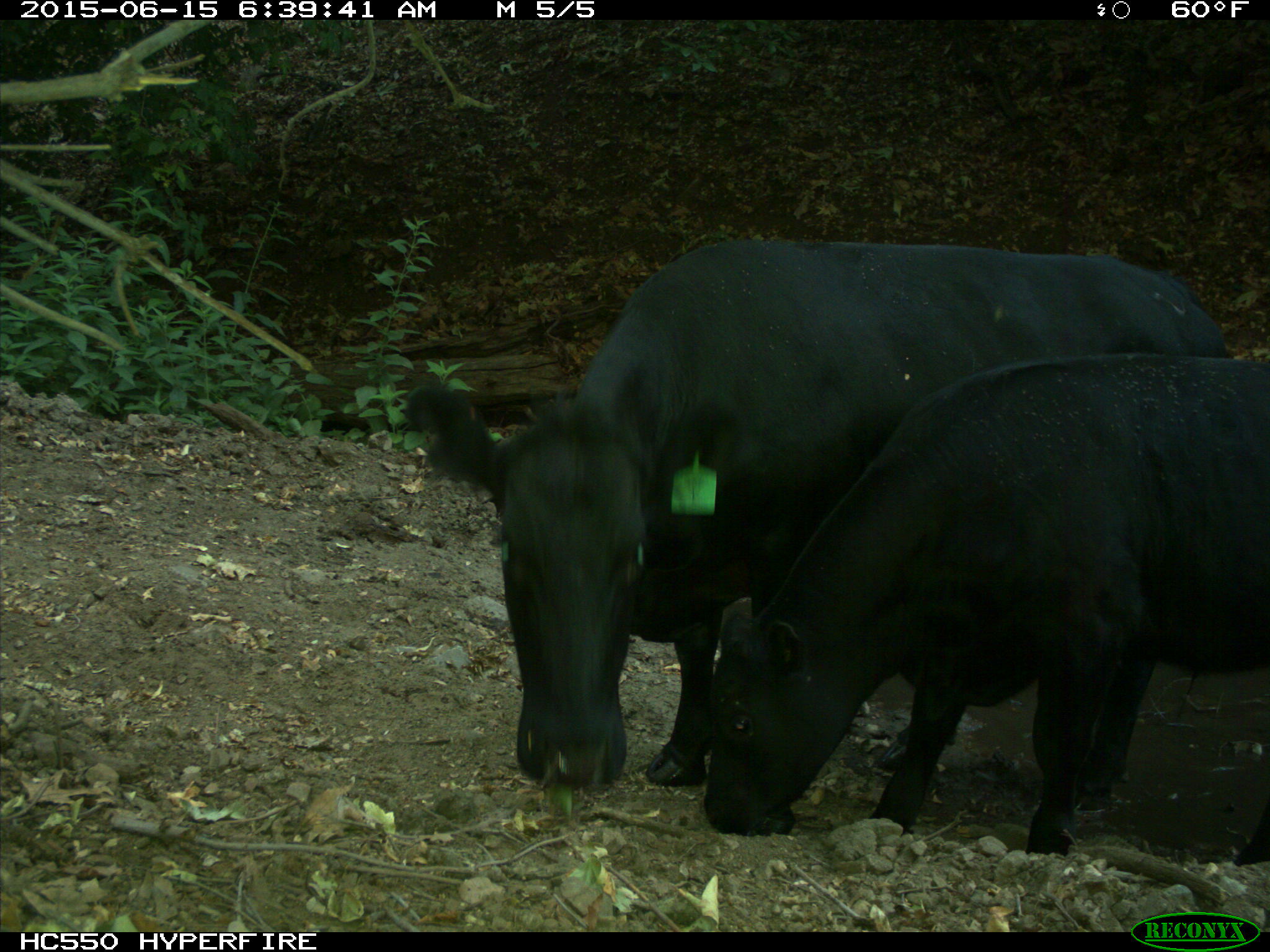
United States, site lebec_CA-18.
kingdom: Animalia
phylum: Chordata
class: Mammalia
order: Artiodactyla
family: Bovidae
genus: Bos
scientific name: Bos taurus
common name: domestic cow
Bos taurus (domestic cow).